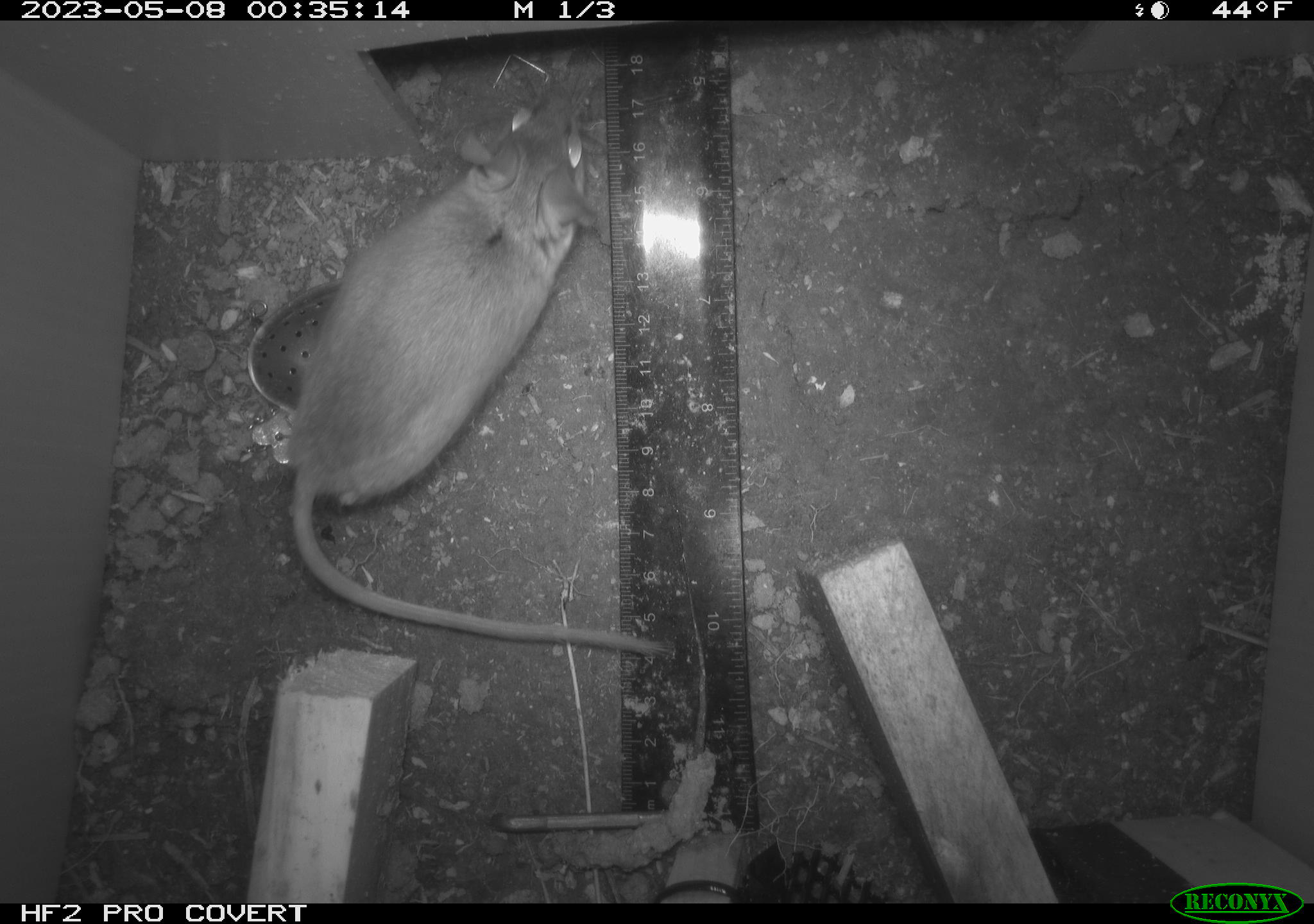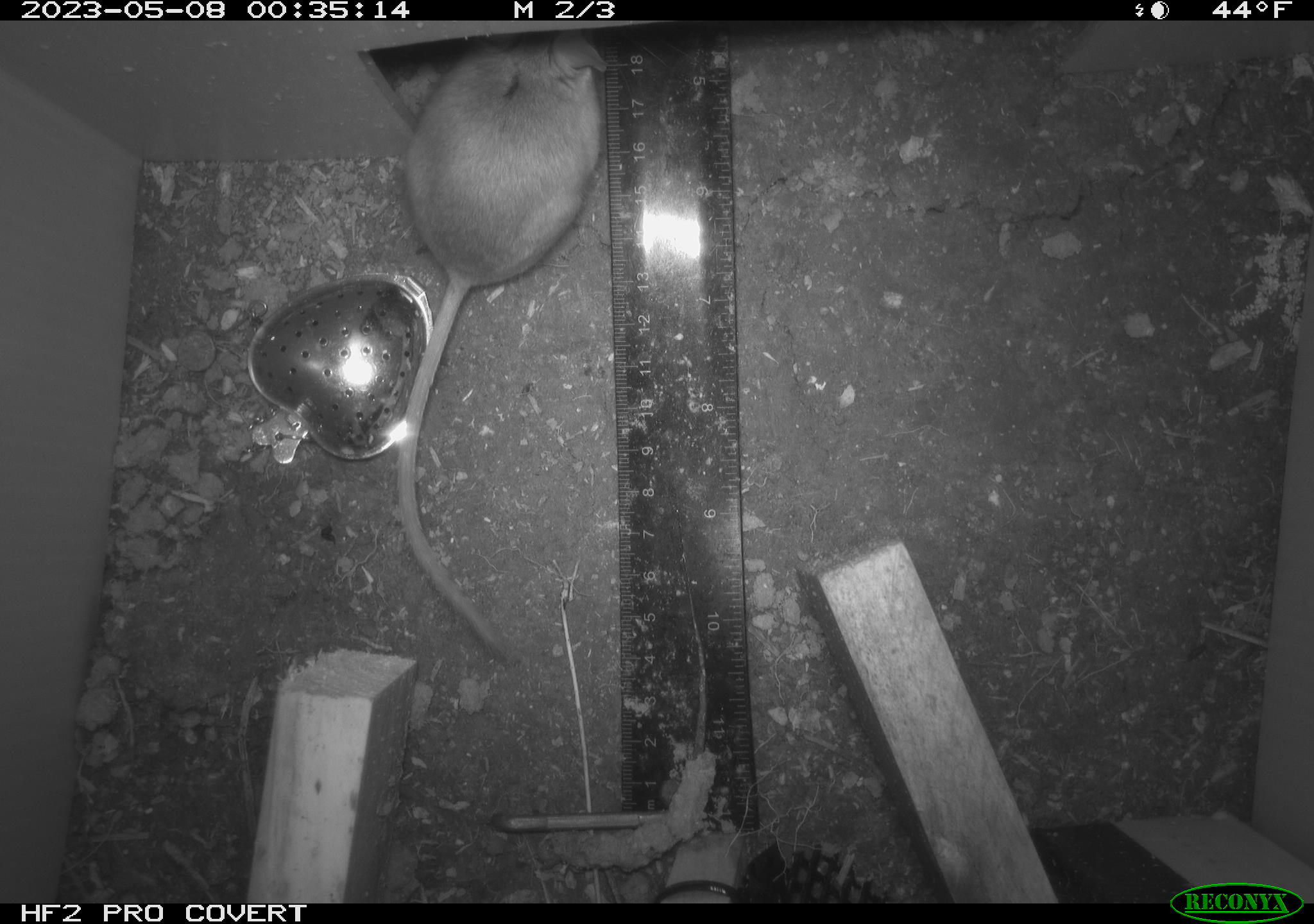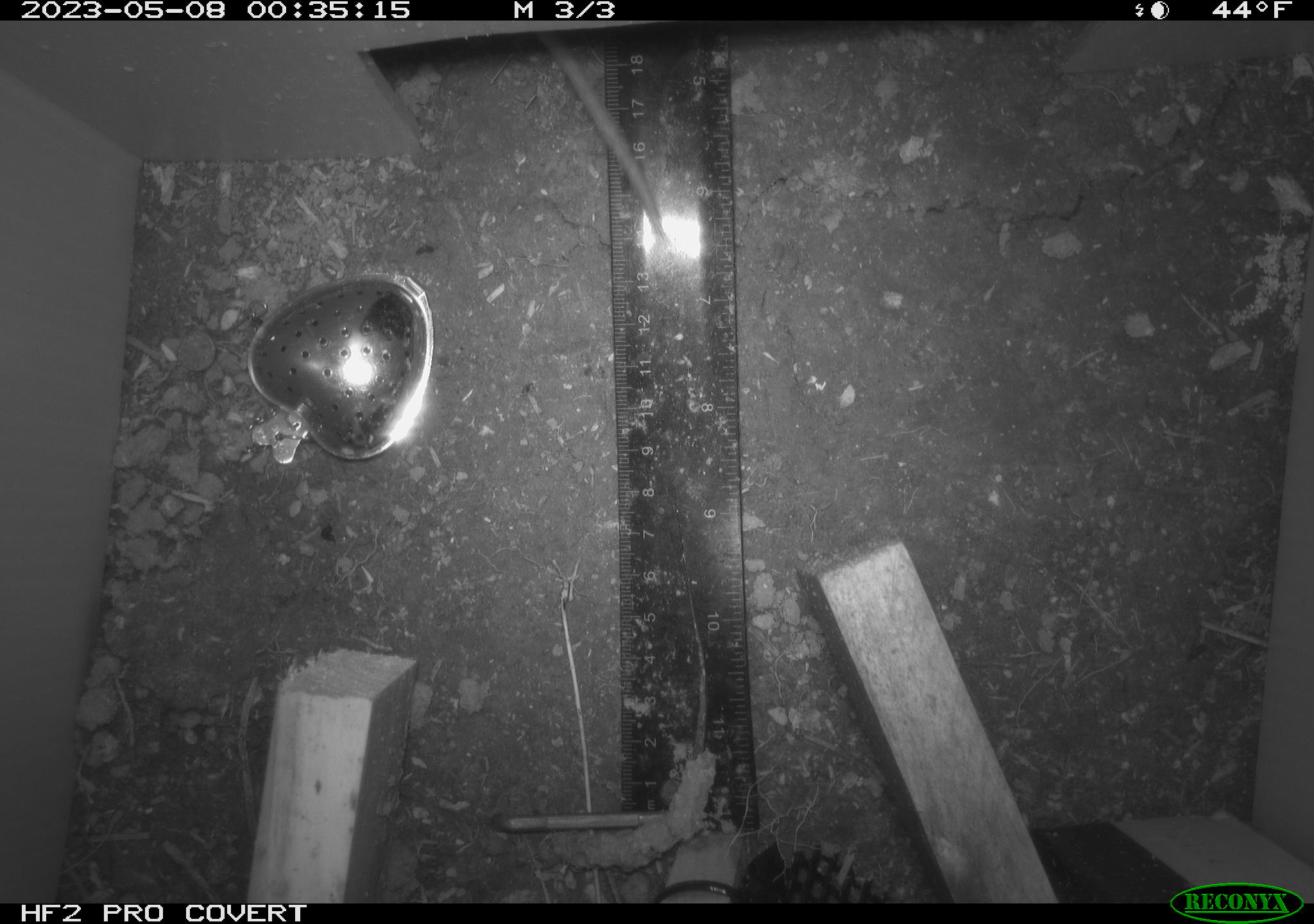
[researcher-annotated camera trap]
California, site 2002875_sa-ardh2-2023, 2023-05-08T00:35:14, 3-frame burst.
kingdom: Animalia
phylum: Chordata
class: Mammalia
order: Rodentia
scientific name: Rodentia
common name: mouse species